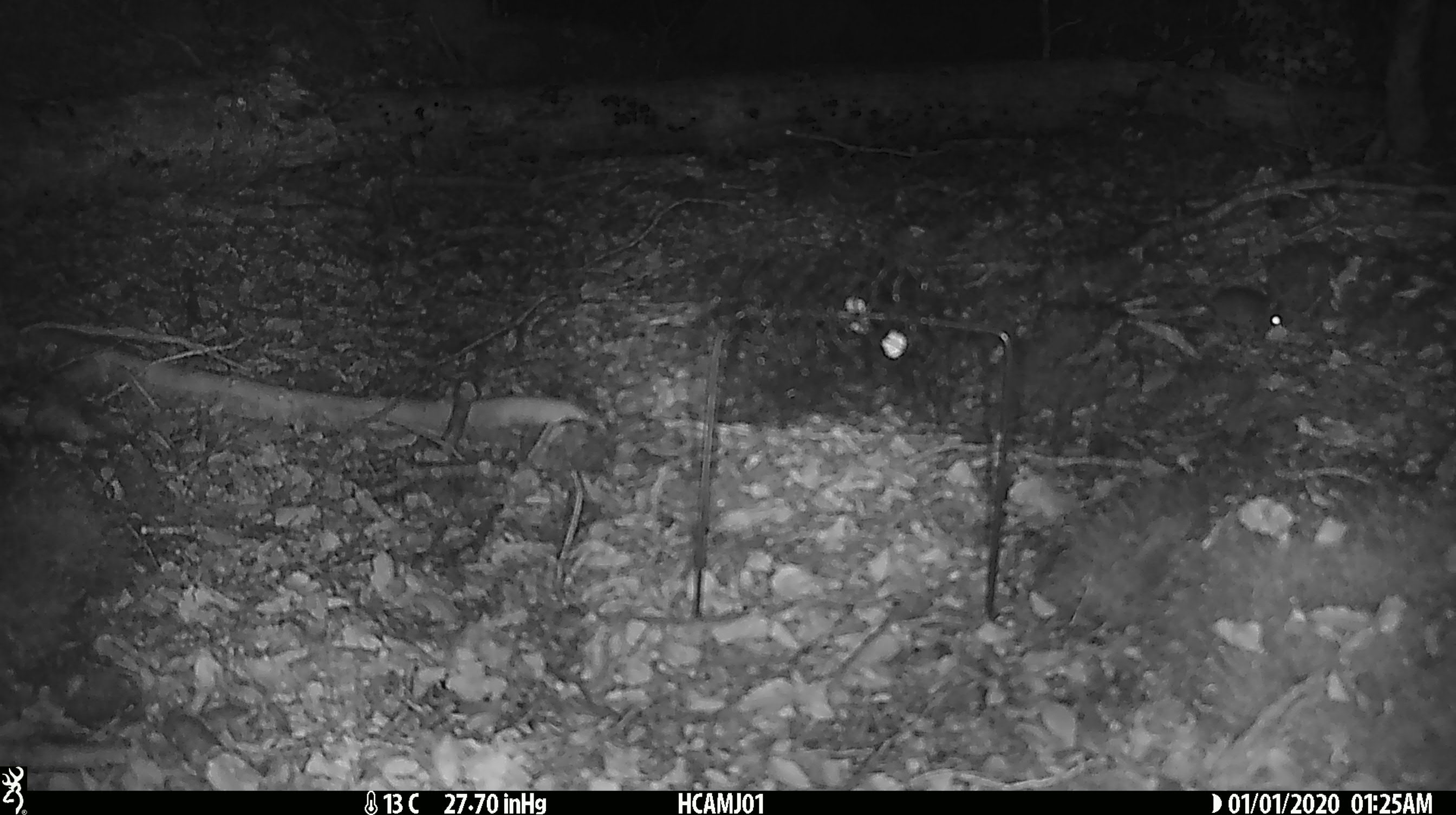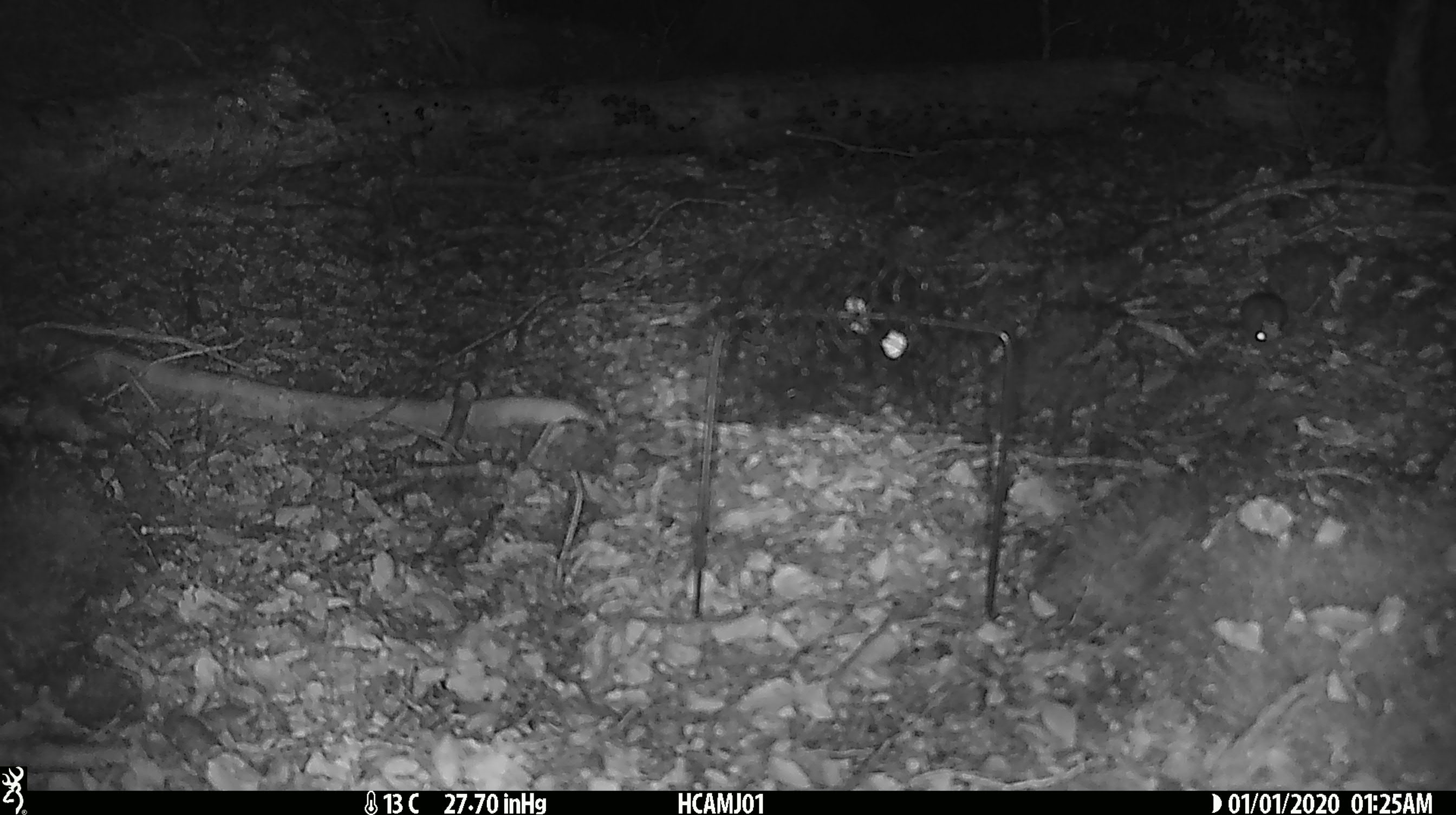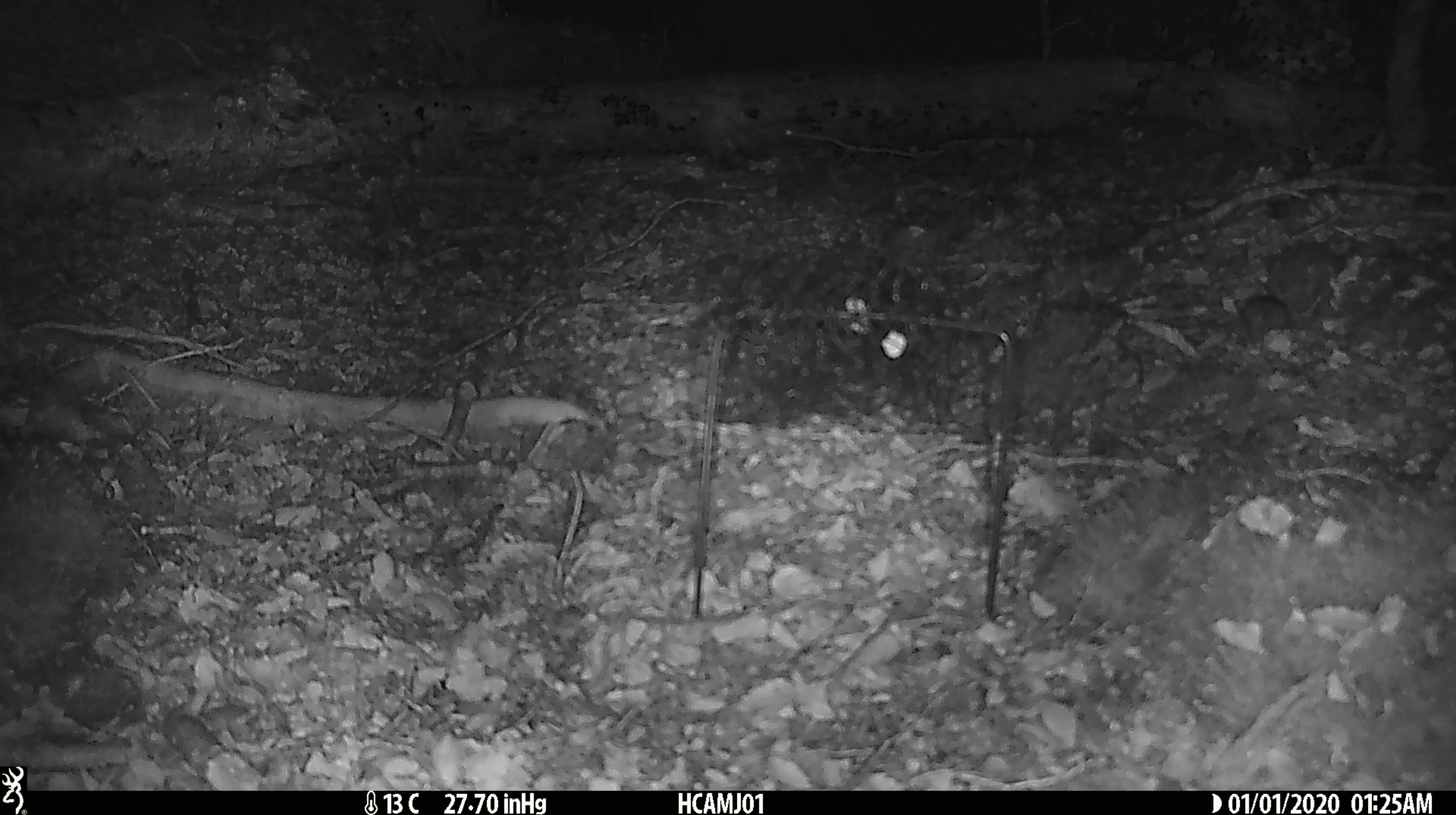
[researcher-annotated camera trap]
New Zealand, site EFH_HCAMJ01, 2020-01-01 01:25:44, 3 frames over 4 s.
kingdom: Animalia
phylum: Chordata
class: Mammalia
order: Rodentia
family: Muridae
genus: Mus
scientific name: Mus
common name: mouse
Mouse (Mus).